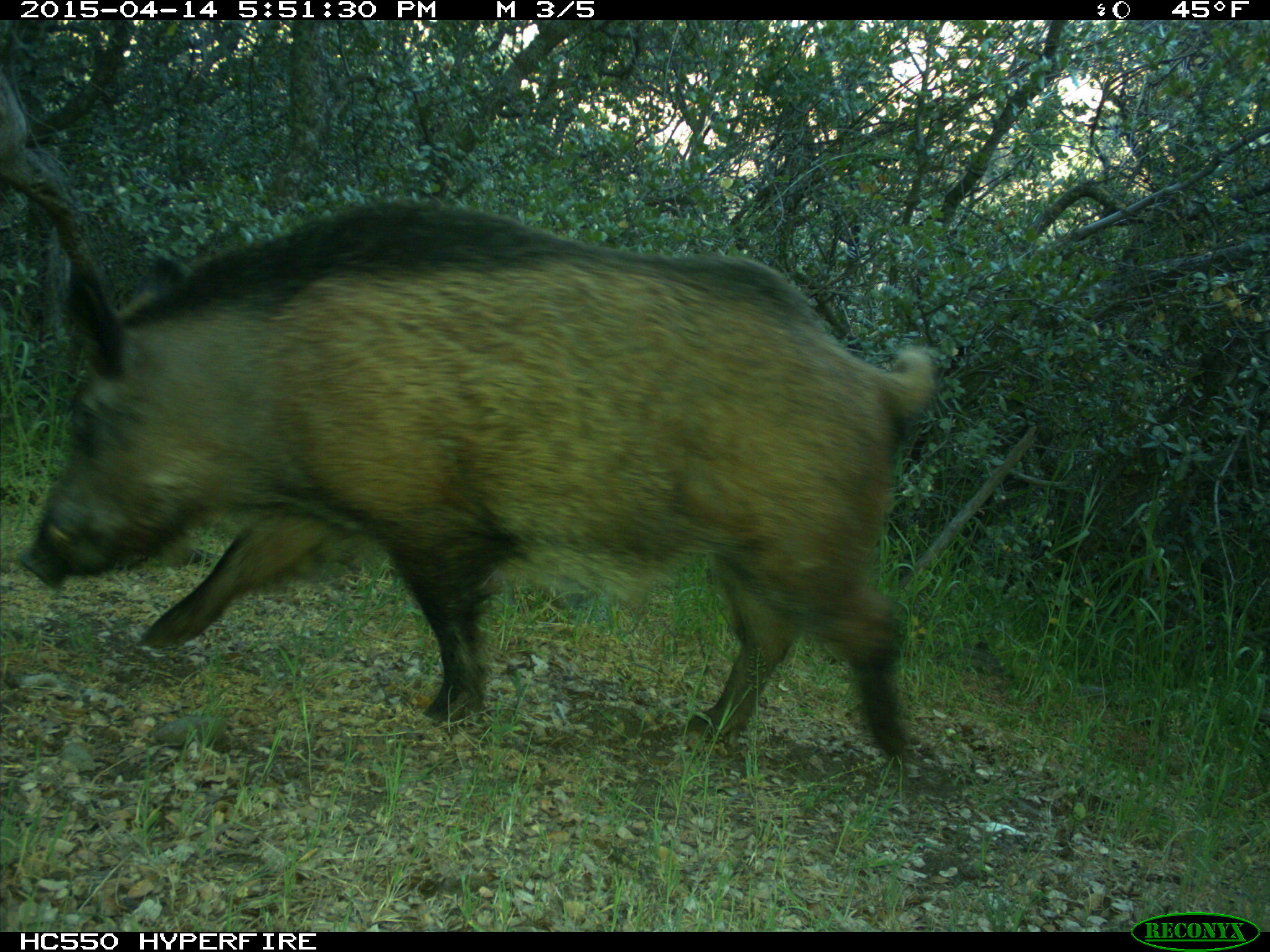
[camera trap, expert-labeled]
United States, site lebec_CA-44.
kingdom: Animalia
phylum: Chordata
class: Mammalia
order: Artiodactyla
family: Suidae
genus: Sus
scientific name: Sus scrofa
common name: wild boar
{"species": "Sus scrofa (wild boar)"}